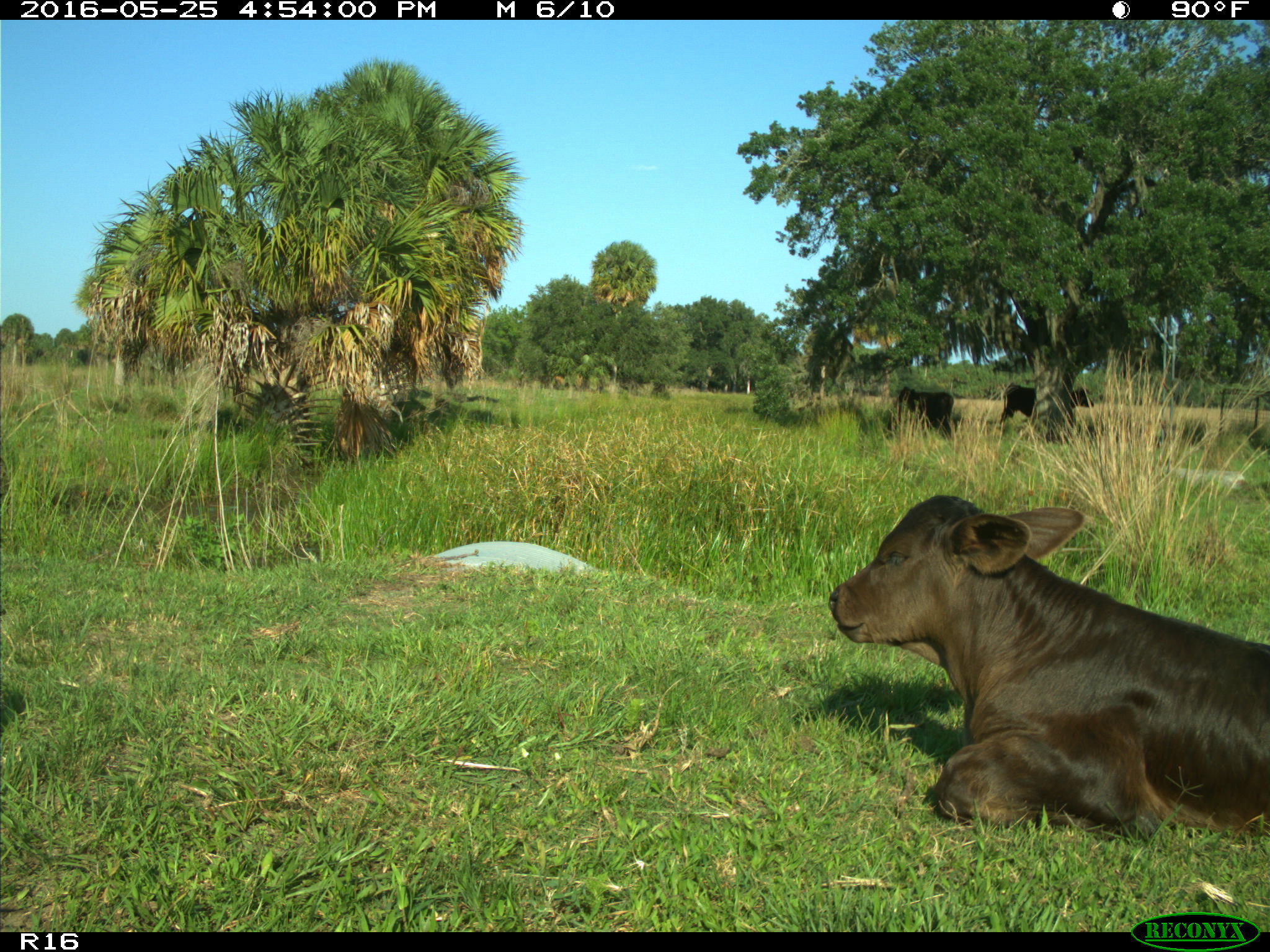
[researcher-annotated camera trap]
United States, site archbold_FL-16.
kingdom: Animalia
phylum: Chordata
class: Mammalia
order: Artiodactyla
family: Bovidae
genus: Bos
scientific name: Bos taurus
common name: domestic cow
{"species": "Bos taurus (domestic cow)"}